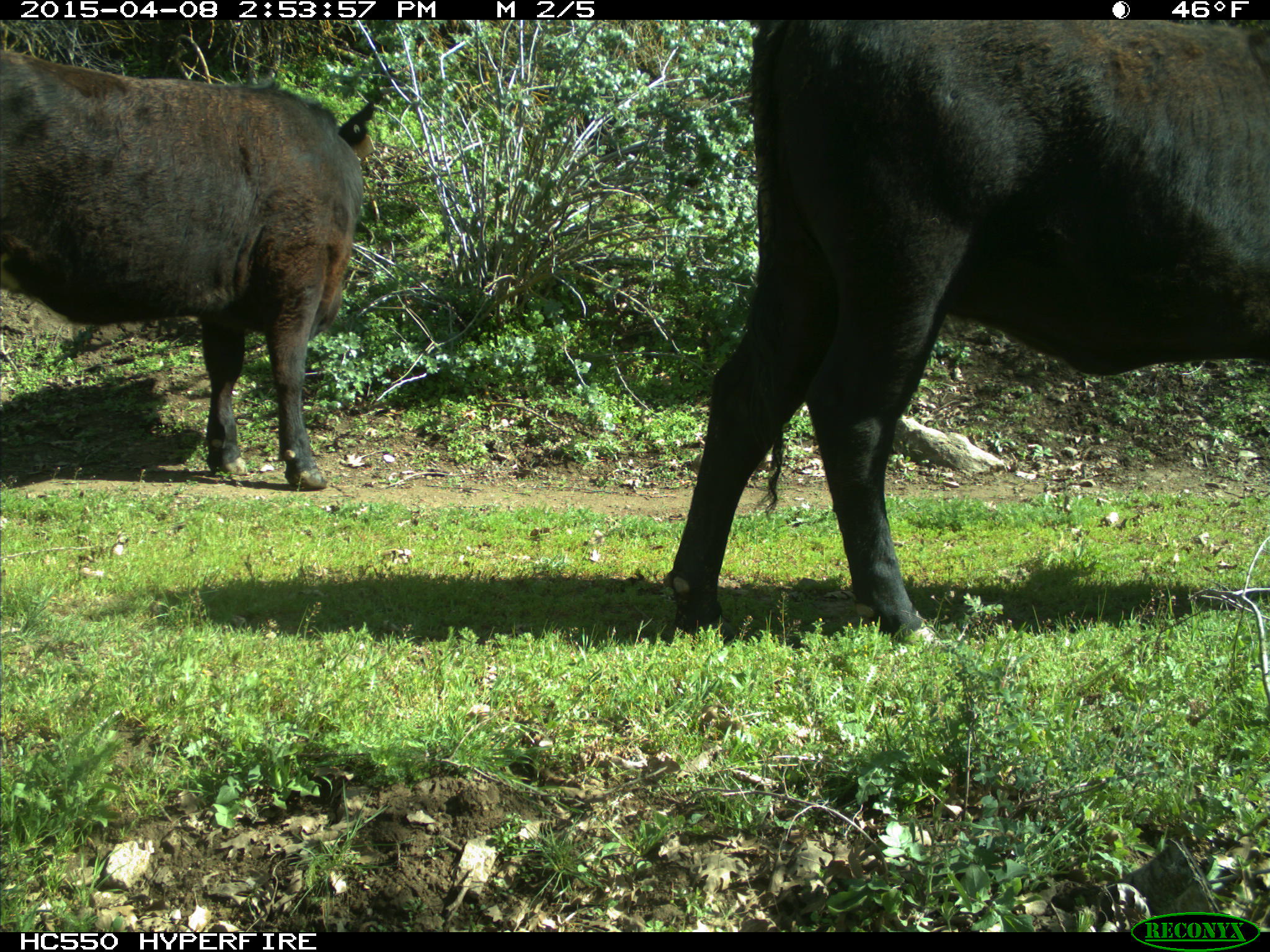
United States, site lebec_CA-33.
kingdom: Animalia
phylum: Chordata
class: Mammalia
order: Artiodactyla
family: Bovidae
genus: Bos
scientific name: Bos taurus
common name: domestic cow